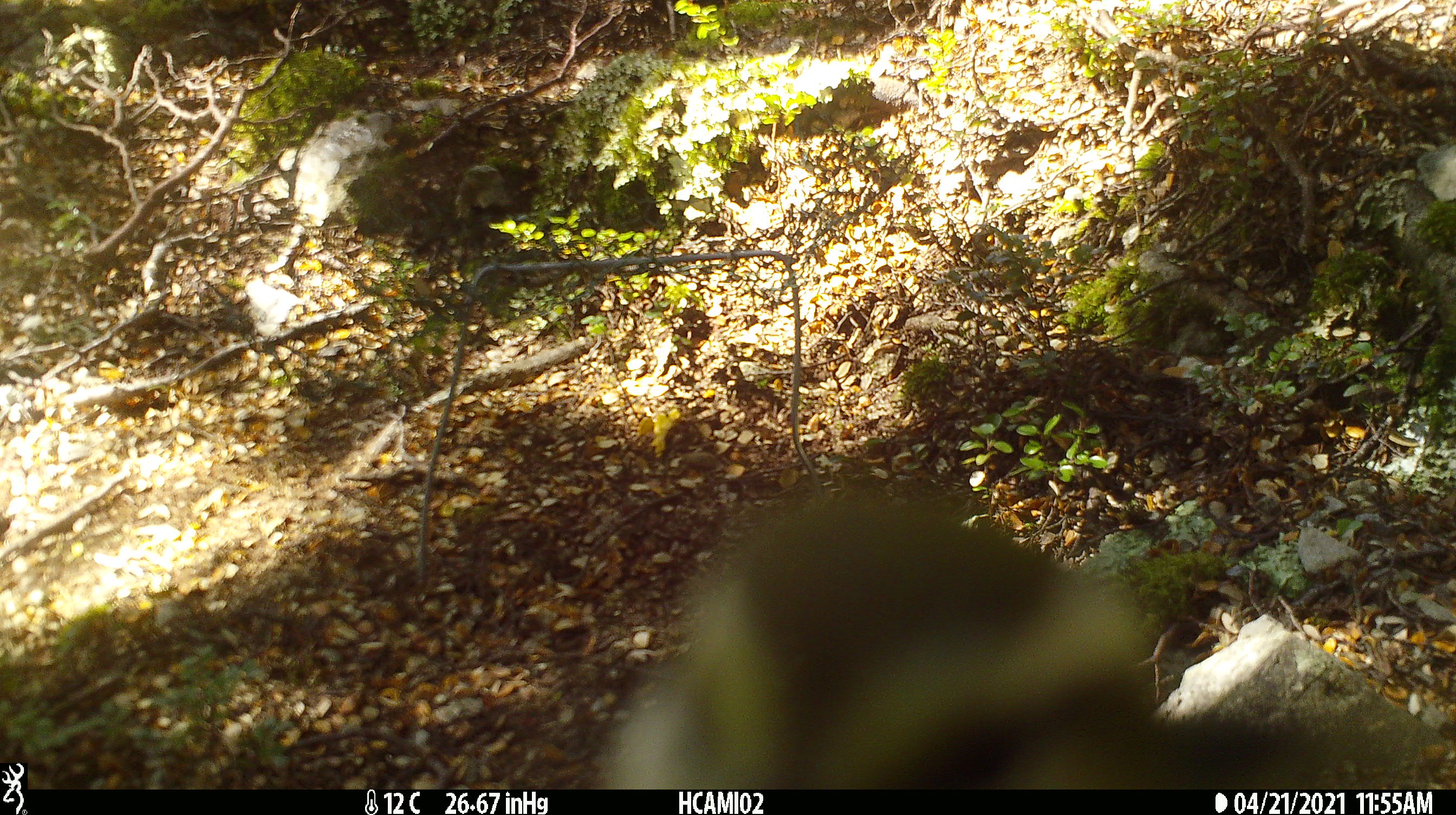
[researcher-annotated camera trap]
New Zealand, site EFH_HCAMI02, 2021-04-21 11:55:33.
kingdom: Animalia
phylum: Chordata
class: Aves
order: Passeriformes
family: Acanthisittidae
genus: Acanthisitta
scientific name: Acanthisitta chloris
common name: rifleman